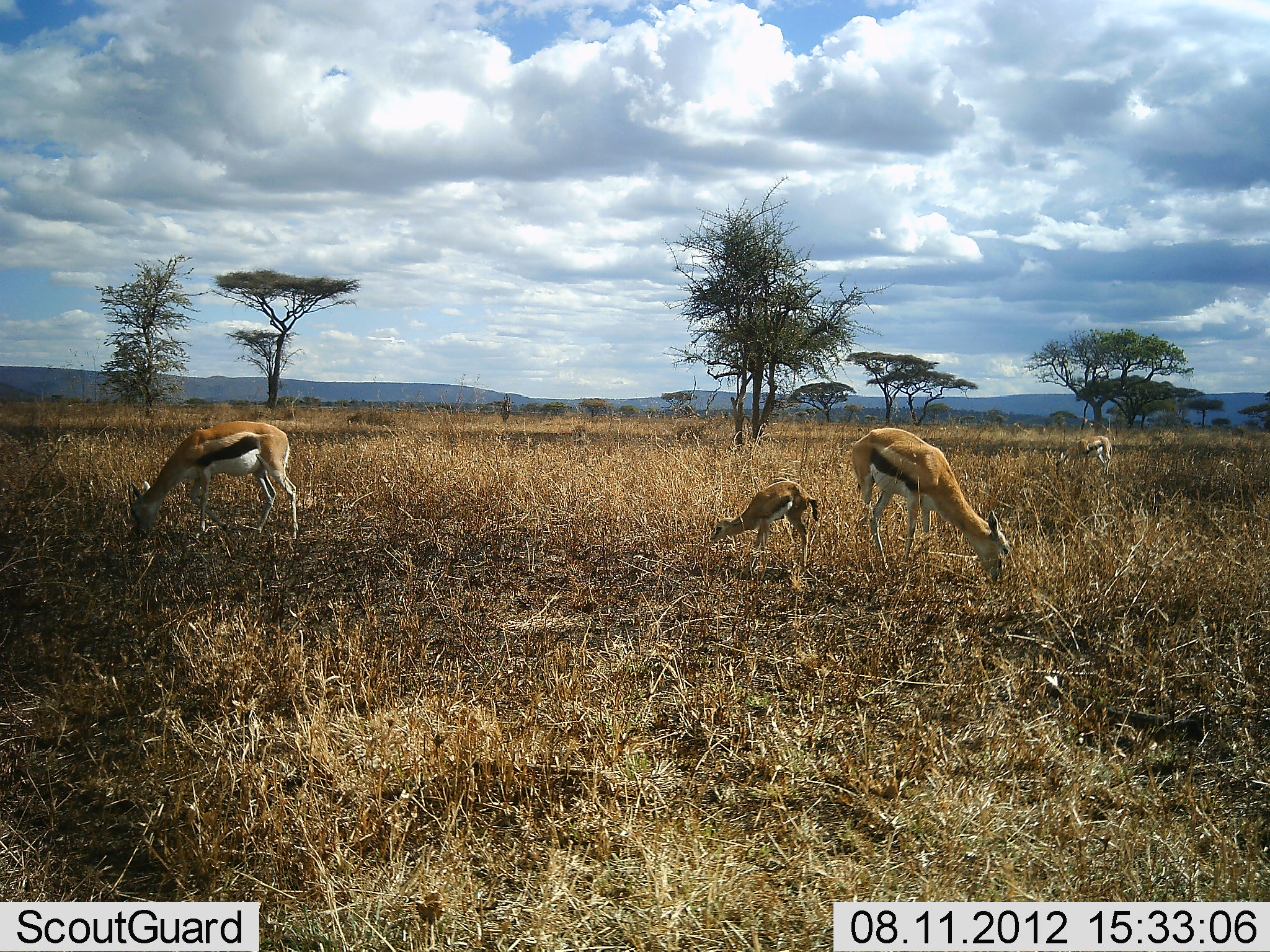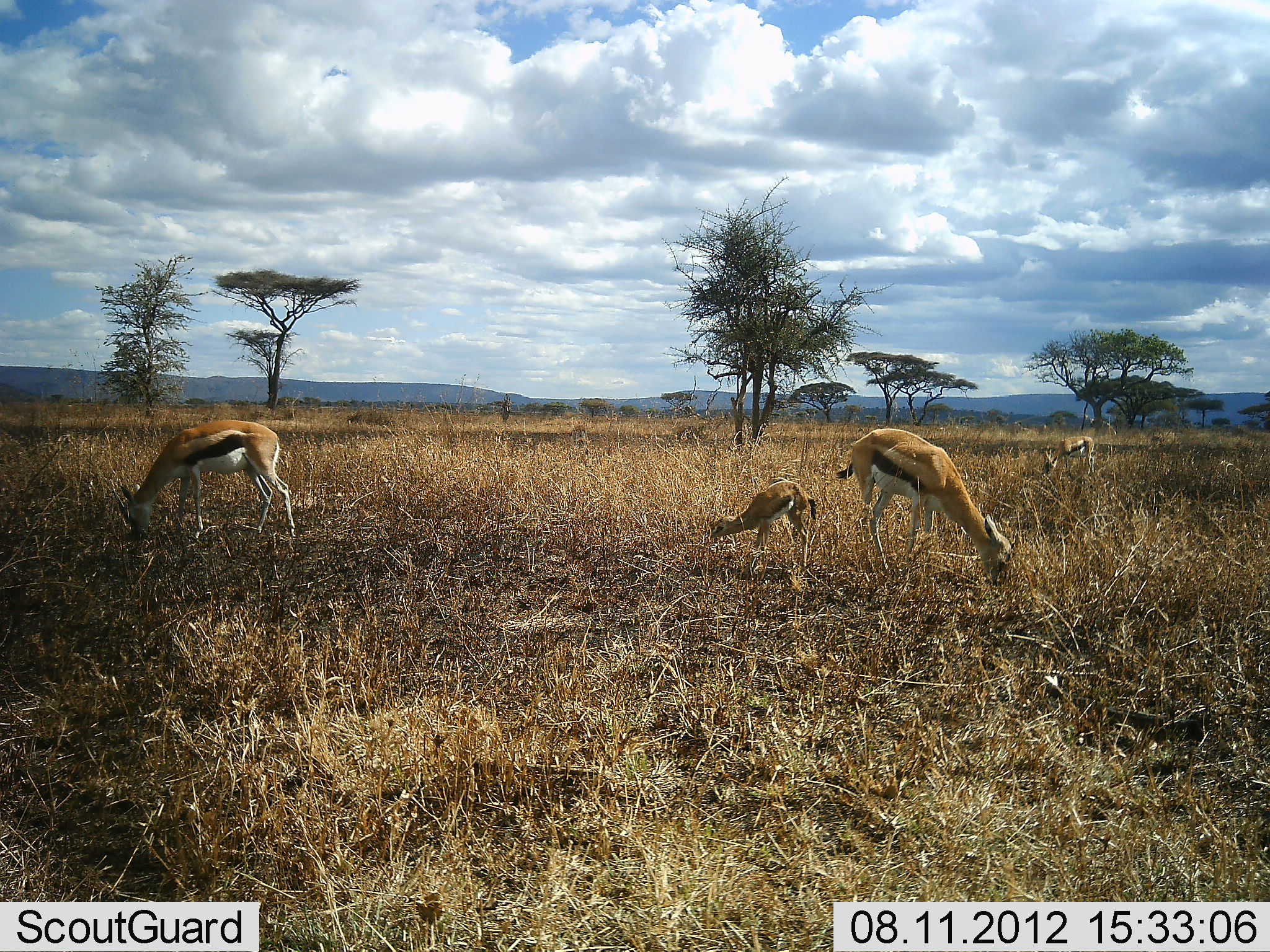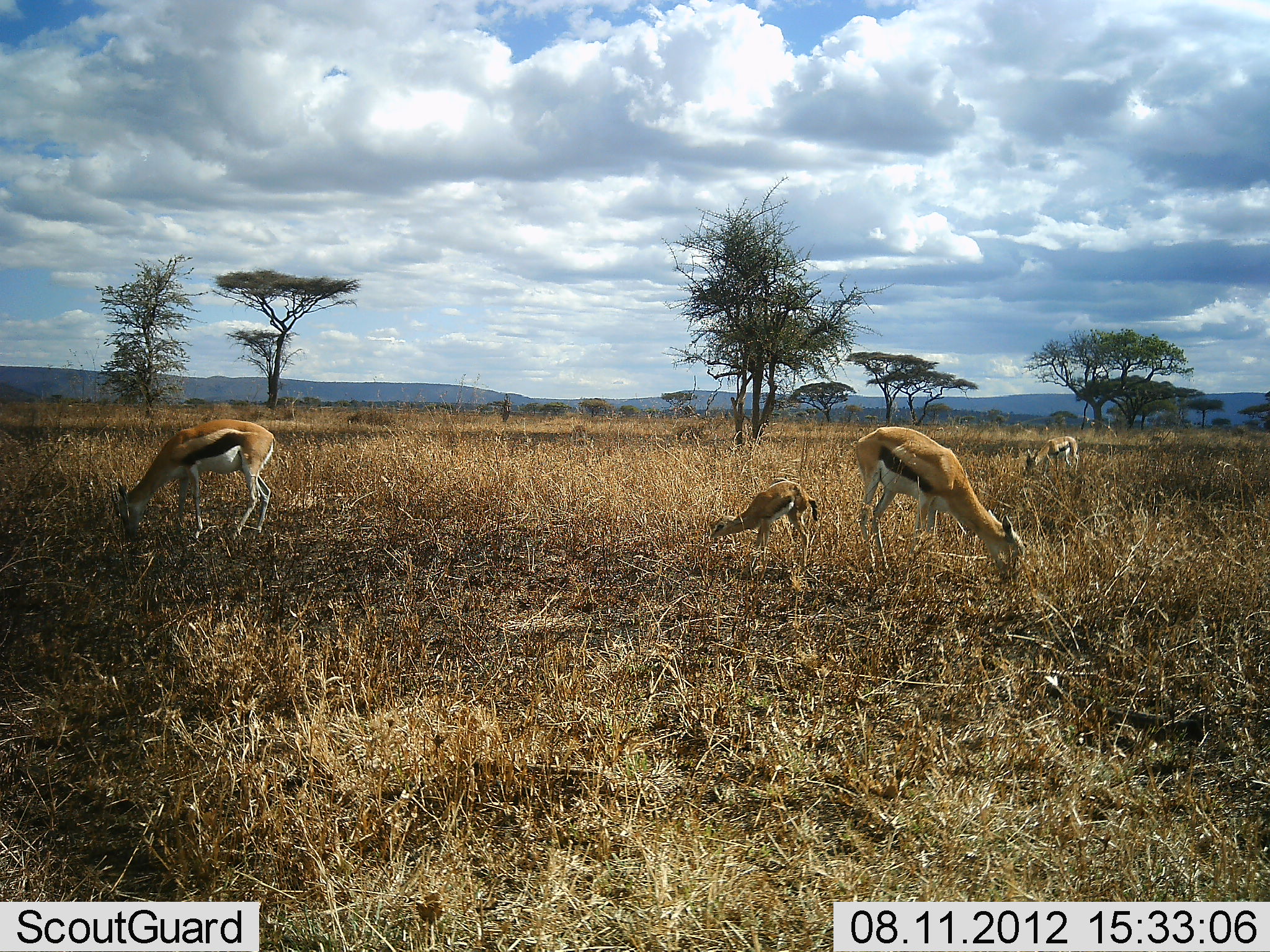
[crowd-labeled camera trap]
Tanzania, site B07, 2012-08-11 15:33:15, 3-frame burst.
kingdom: Animalia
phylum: Chordata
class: Mammalia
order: Artiodactyla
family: Bovidae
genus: Eudorcas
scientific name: Eudorcas thomsonii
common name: thomson's gazelle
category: gazellethomsons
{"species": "gazellethomsons (thomson's gazelle) (Eudorcas thomsonii)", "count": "4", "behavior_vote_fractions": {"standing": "50%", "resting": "0%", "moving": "0%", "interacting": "0%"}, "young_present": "90%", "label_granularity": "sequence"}